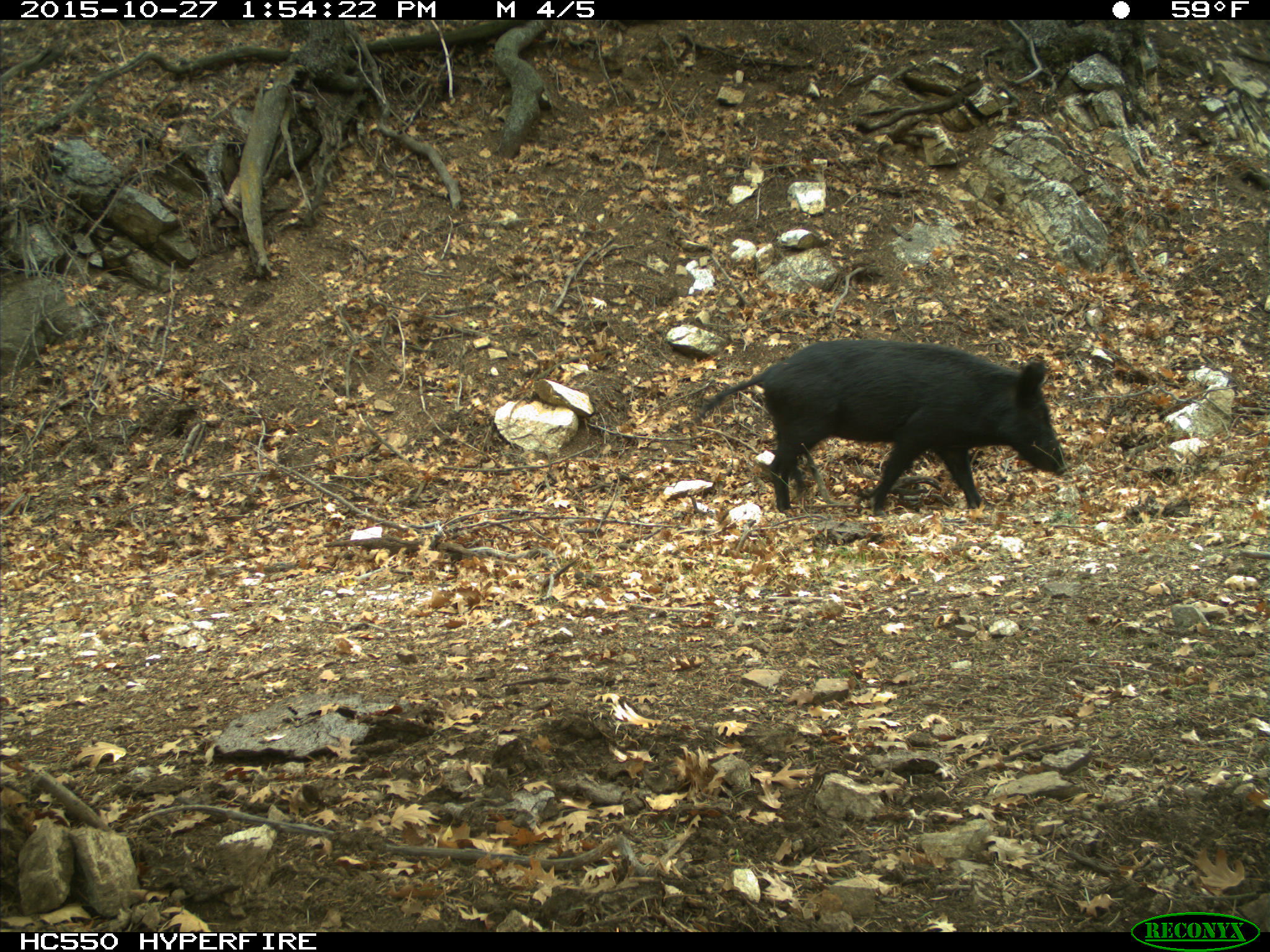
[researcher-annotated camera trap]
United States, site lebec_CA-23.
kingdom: Animalia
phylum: Chordata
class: Mammalia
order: Artiodactyla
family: Suidae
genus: Sus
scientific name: Sus scrofa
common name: wild boar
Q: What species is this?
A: Sus scrofa (wild boar).